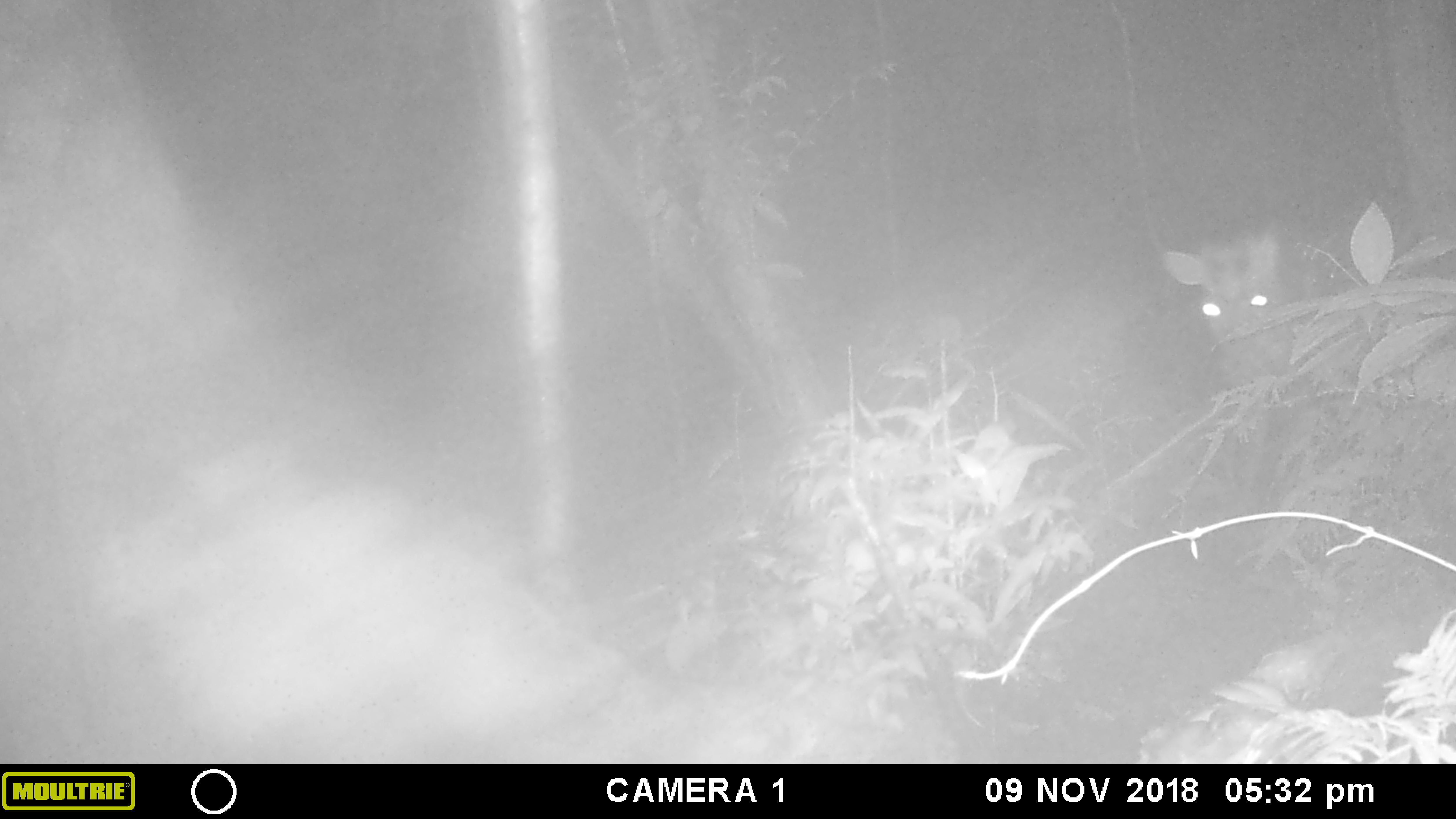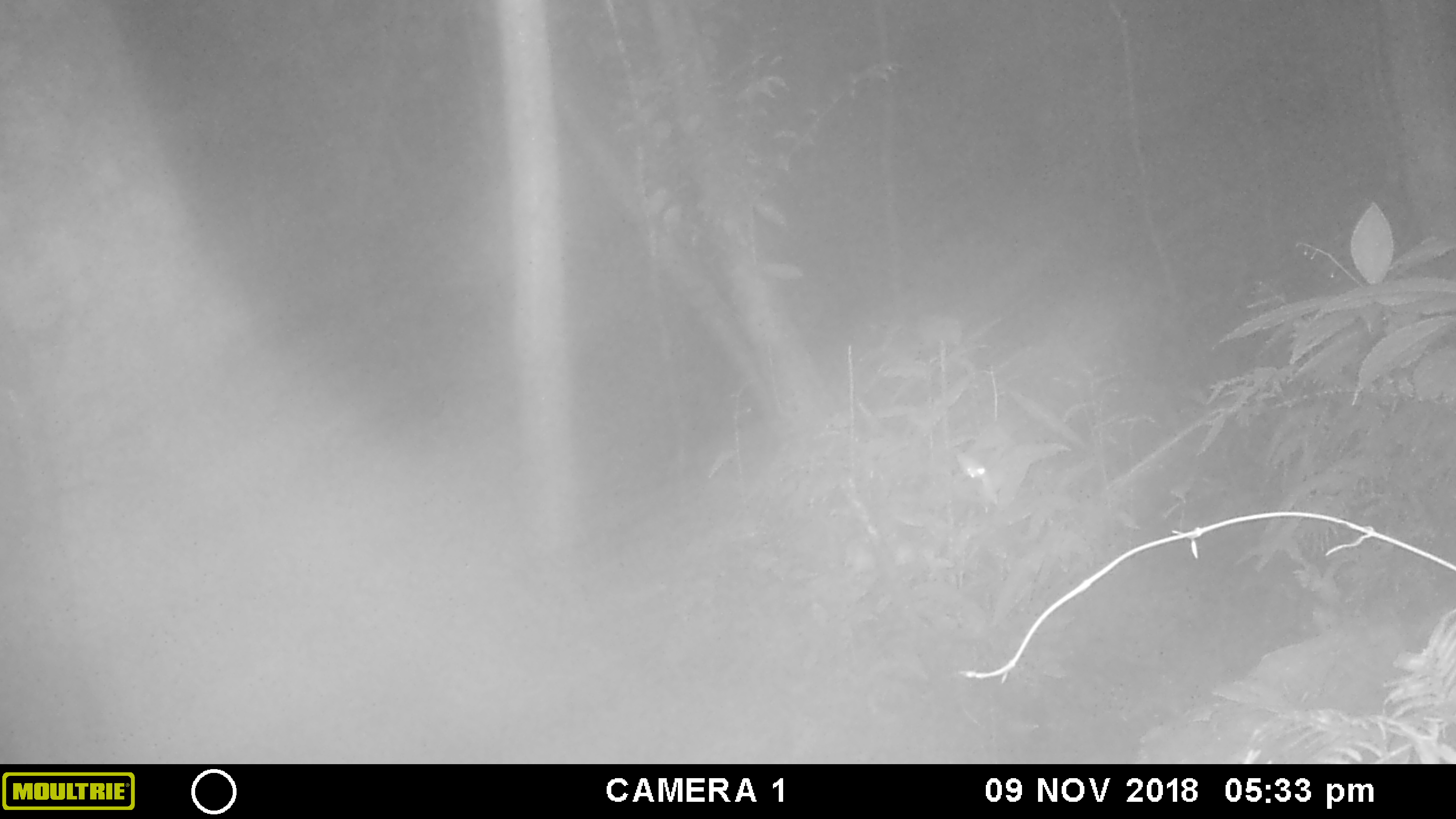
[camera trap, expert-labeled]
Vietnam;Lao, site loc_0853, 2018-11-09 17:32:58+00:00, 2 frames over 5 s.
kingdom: Animalia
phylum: Chordata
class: Mammalia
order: Artiodactyla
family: Cervidae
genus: Muntiacus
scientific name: Muntiacus rooseveltorum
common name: roosevelt's muntjac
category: roosevelts muntjac group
Roosevelts muntjac group (roosevelt's muntjac) (Muntiacus rooseveltorum). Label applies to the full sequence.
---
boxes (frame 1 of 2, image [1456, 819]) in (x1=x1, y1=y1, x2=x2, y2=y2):
roosevelts muntjac group: (x1=1159, y1=223, x2=1280, y2=381)